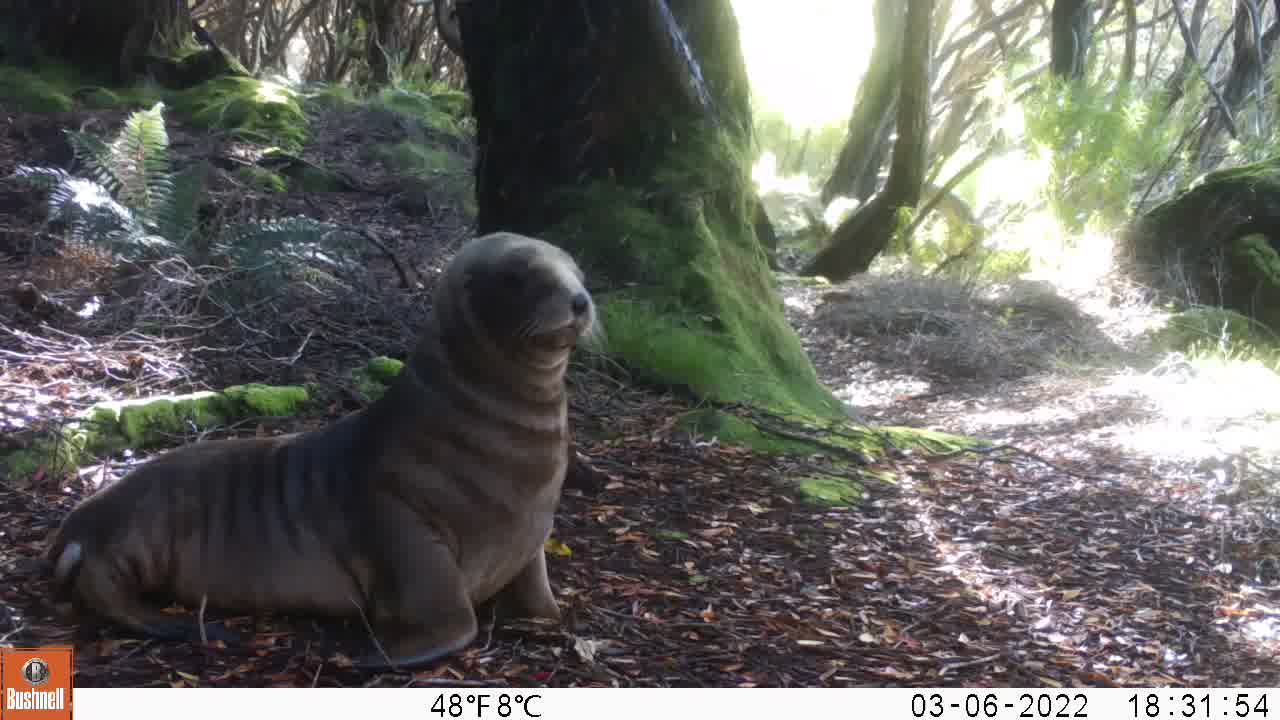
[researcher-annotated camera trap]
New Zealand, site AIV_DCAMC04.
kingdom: Animalia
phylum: Chordata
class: Mammalia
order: Carnivora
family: Otariidae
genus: Phocarctos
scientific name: Phocarctos hookeri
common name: new zealand sea lion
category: sealion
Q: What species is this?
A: Sealion (new zealand sea lion) (Phocarctos hookeri).